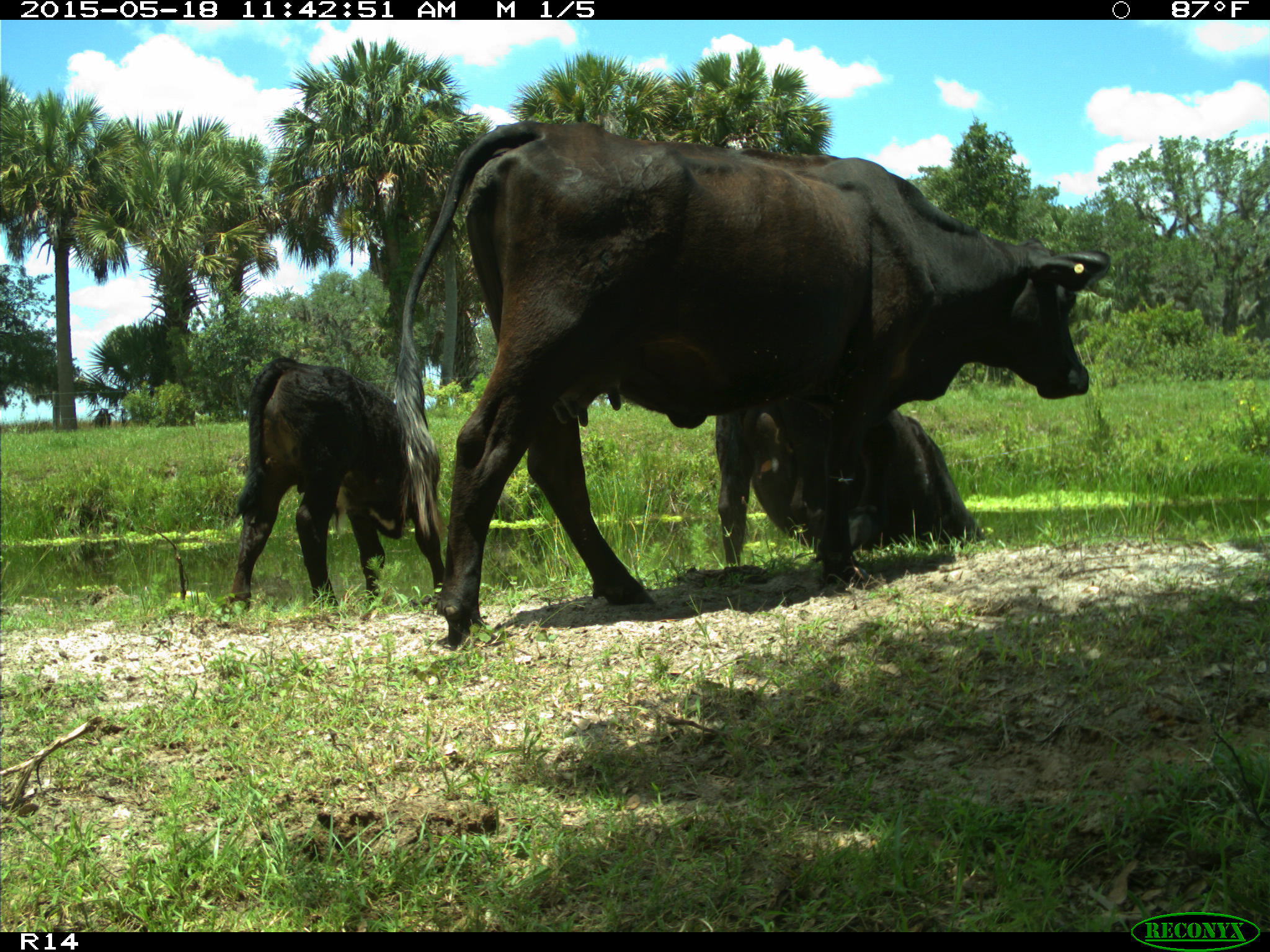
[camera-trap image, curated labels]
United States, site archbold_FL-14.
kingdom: Animalia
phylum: Chordata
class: Mammalia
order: Artiodactyla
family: Bovidae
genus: Bos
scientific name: Bos taurus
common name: domestic cow